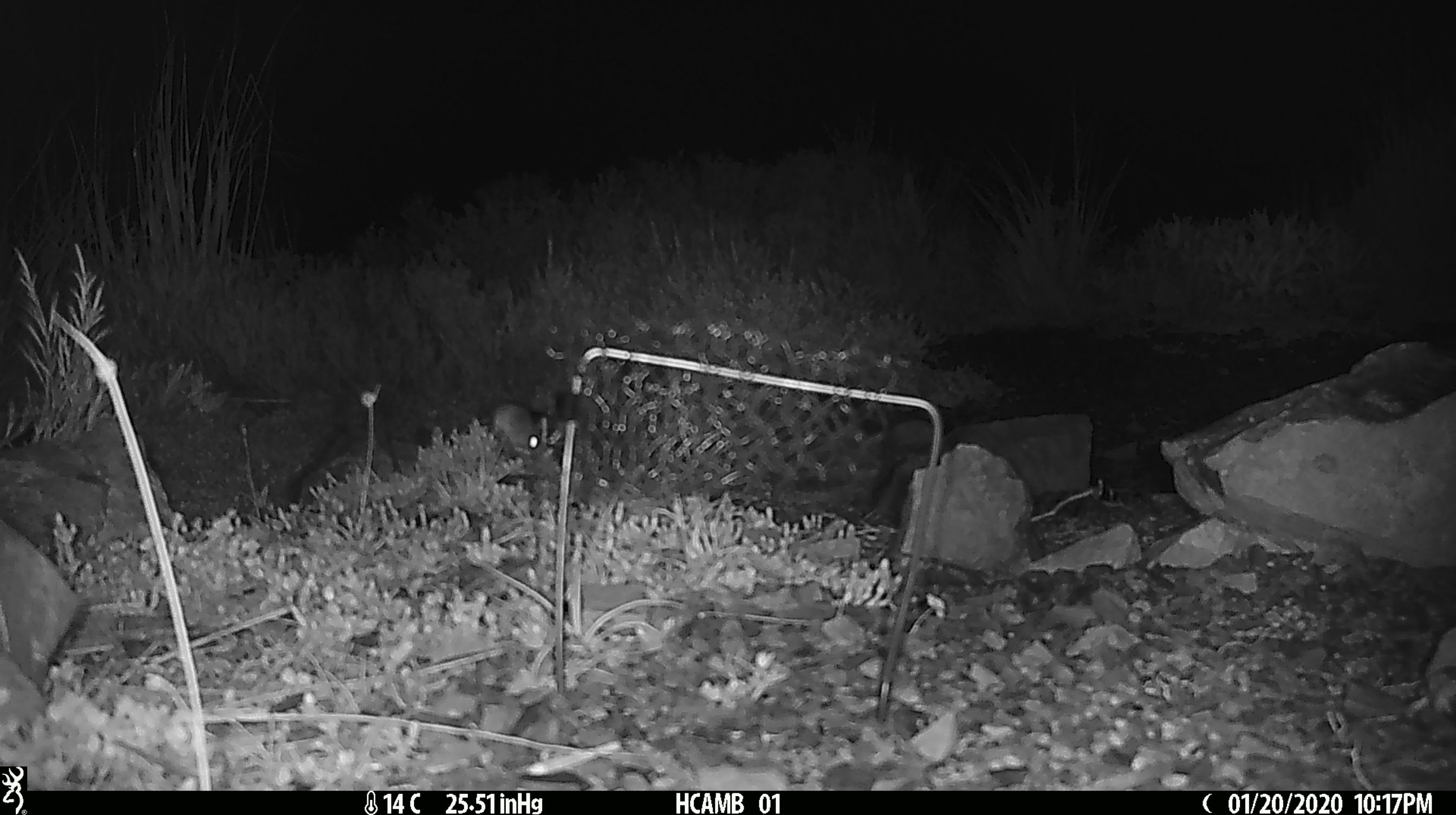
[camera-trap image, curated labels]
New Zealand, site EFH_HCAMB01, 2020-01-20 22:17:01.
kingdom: Animalia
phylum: Chordata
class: Mammalia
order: Rodentia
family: Muridae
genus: Mus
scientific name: Mus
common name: mouse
Mouse (Mus).